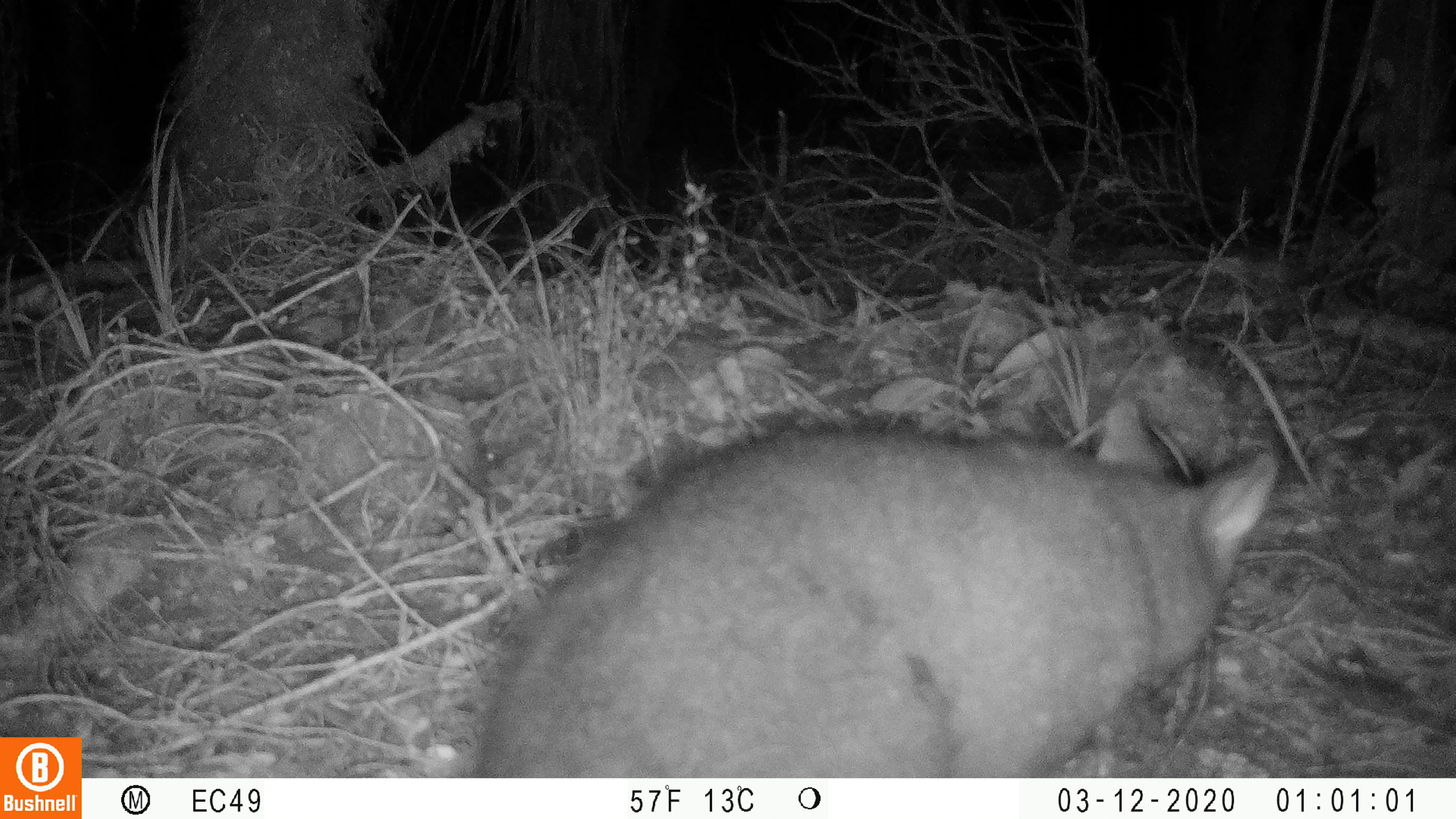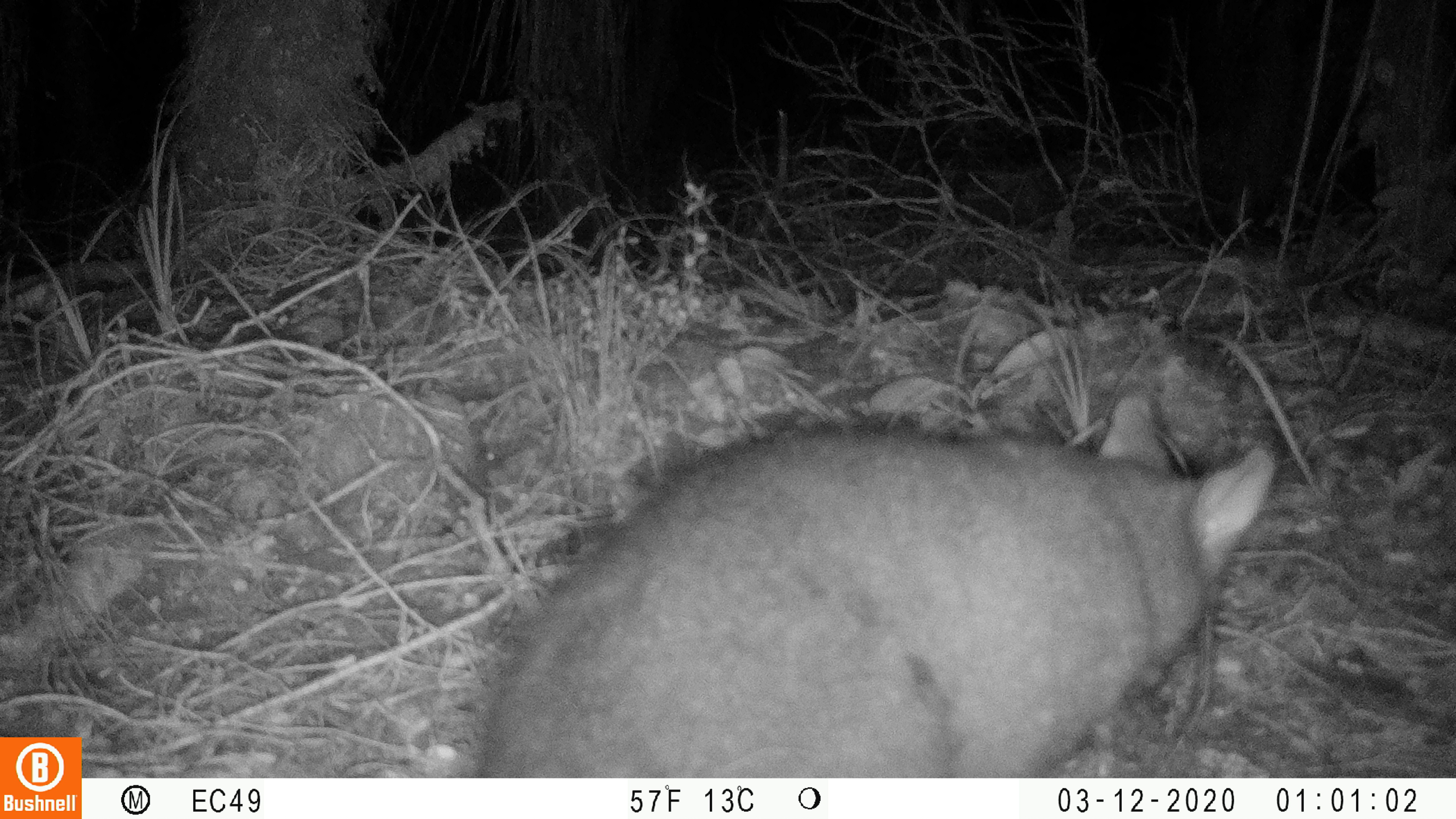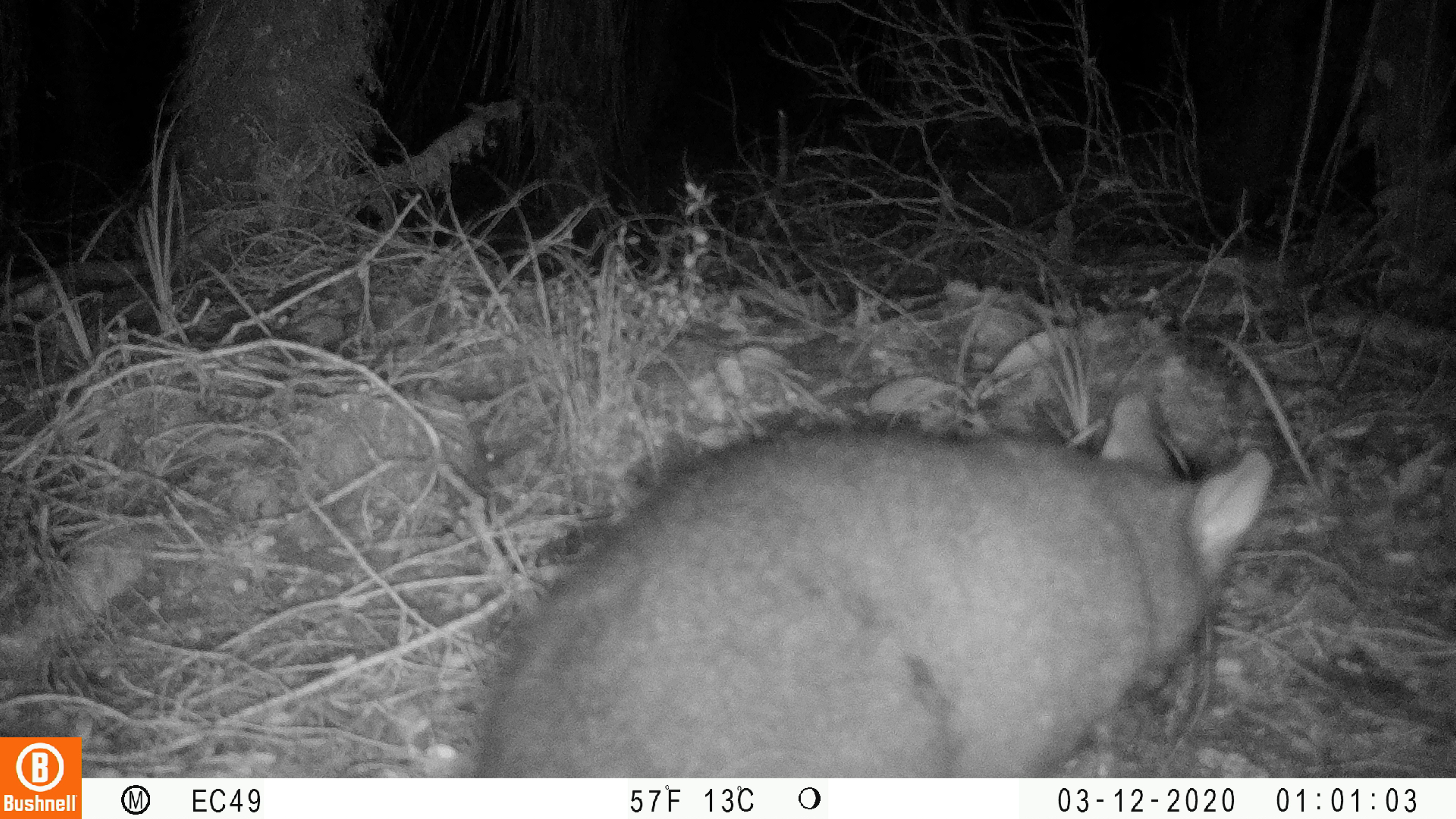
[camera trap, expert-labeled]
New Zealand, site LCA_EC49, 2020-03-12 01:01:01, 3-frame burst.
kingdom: Animalia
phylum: Chordata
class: Mammalia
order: Diprotodontia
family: Phalangeridae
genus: Trichosurus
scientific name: Trichosurus vulpecula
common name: common brushtail possum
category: possum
Possum (common brushtail possum) (Trichosurus vulpecula).